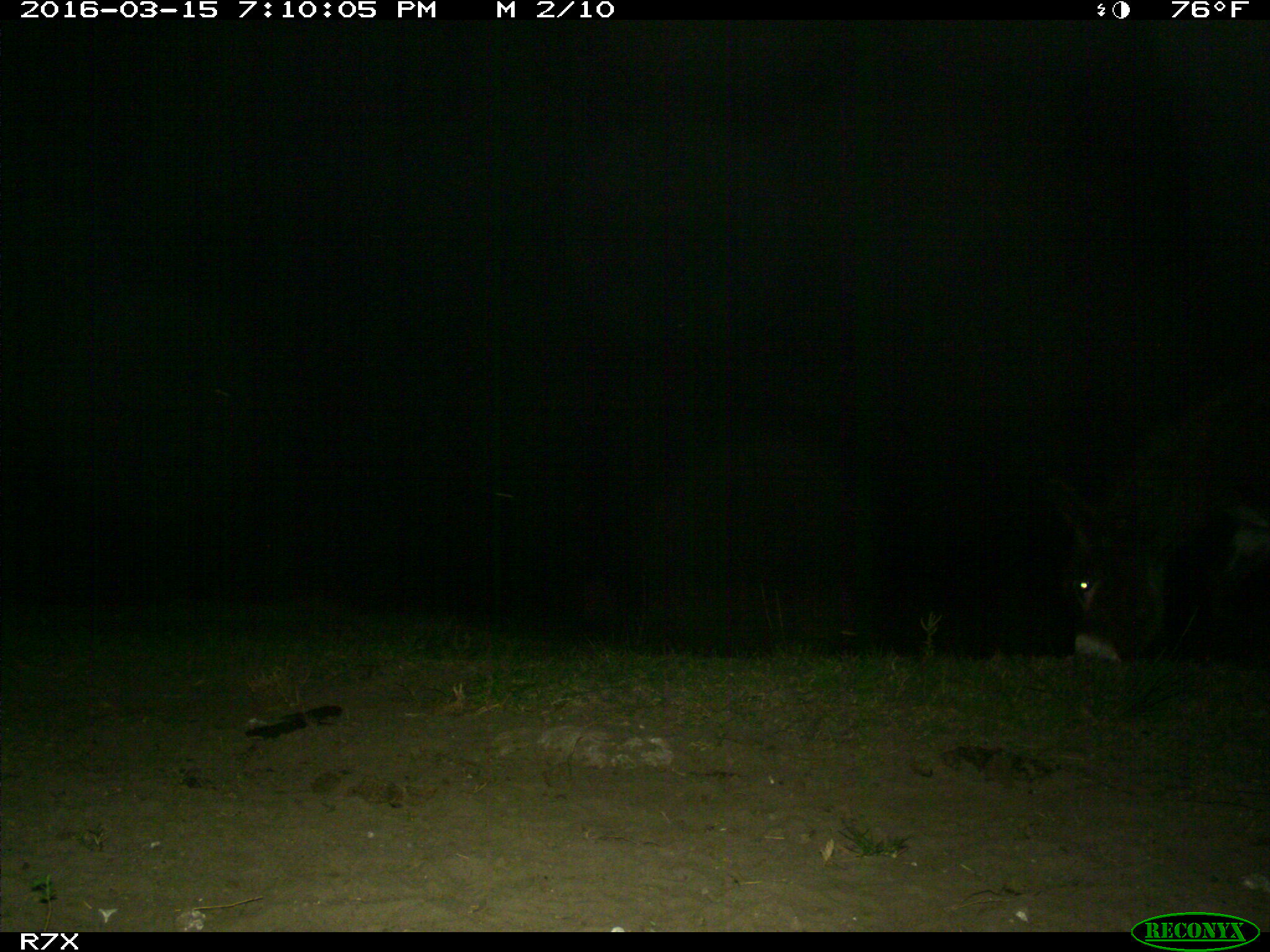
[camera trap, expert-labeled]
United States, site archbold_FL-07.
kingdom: Animalia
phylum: Chordata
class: Mammalia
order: Perissodactyla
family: Equidae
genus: Equus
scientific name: Equus africanus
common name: african wild ass